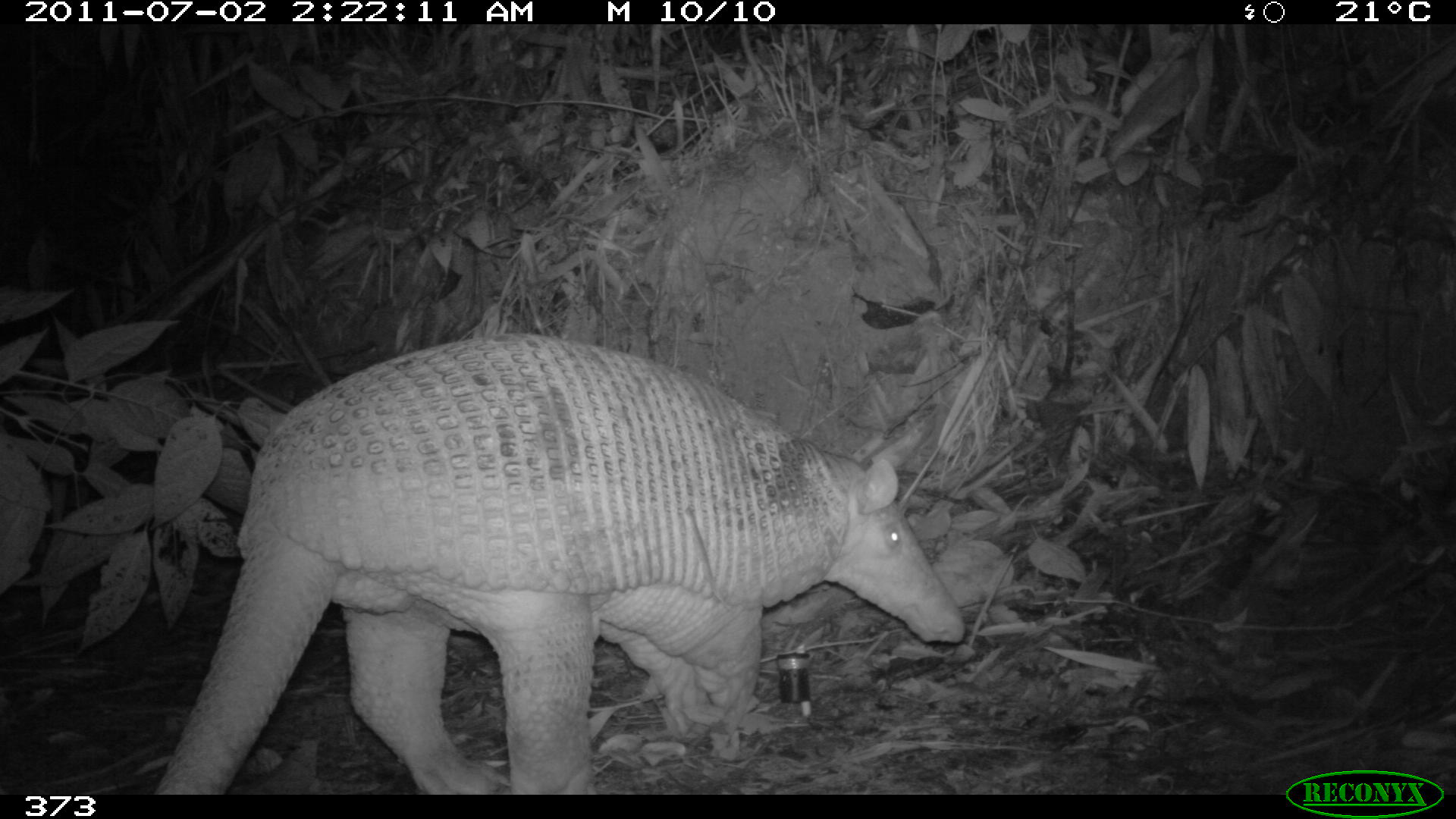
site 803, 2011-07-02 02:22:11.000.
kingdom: Animalia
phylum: Chordata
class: Mammalia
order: Cingulata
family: Chlamyphoridae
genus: Priodontes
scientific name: Priodontes maximus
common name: giant armadillo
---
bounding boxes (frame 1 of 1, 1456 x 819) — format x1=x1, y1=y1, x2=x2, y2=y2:
priodontes maximus: x1=153, y1=332, x2=963, y2=793